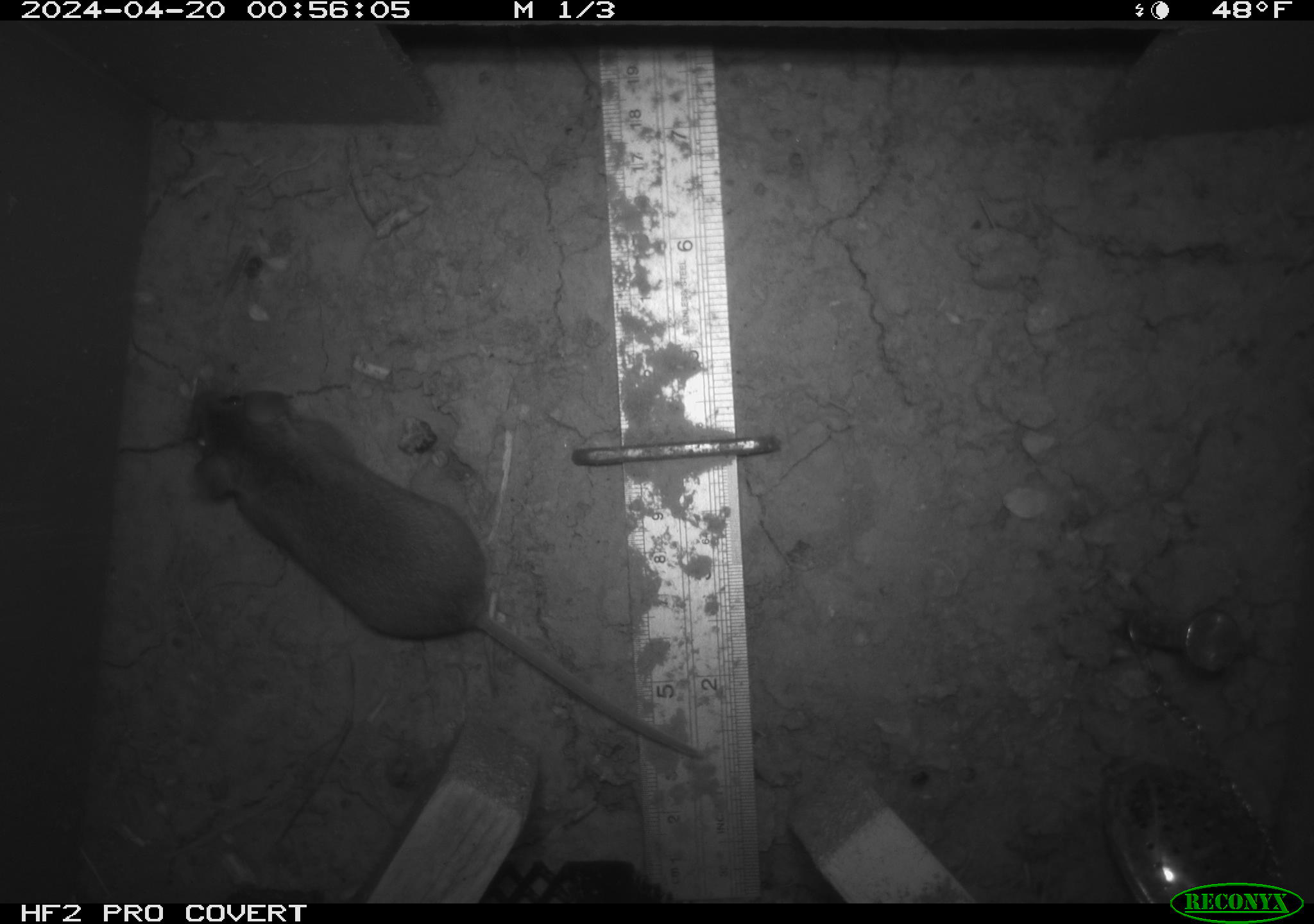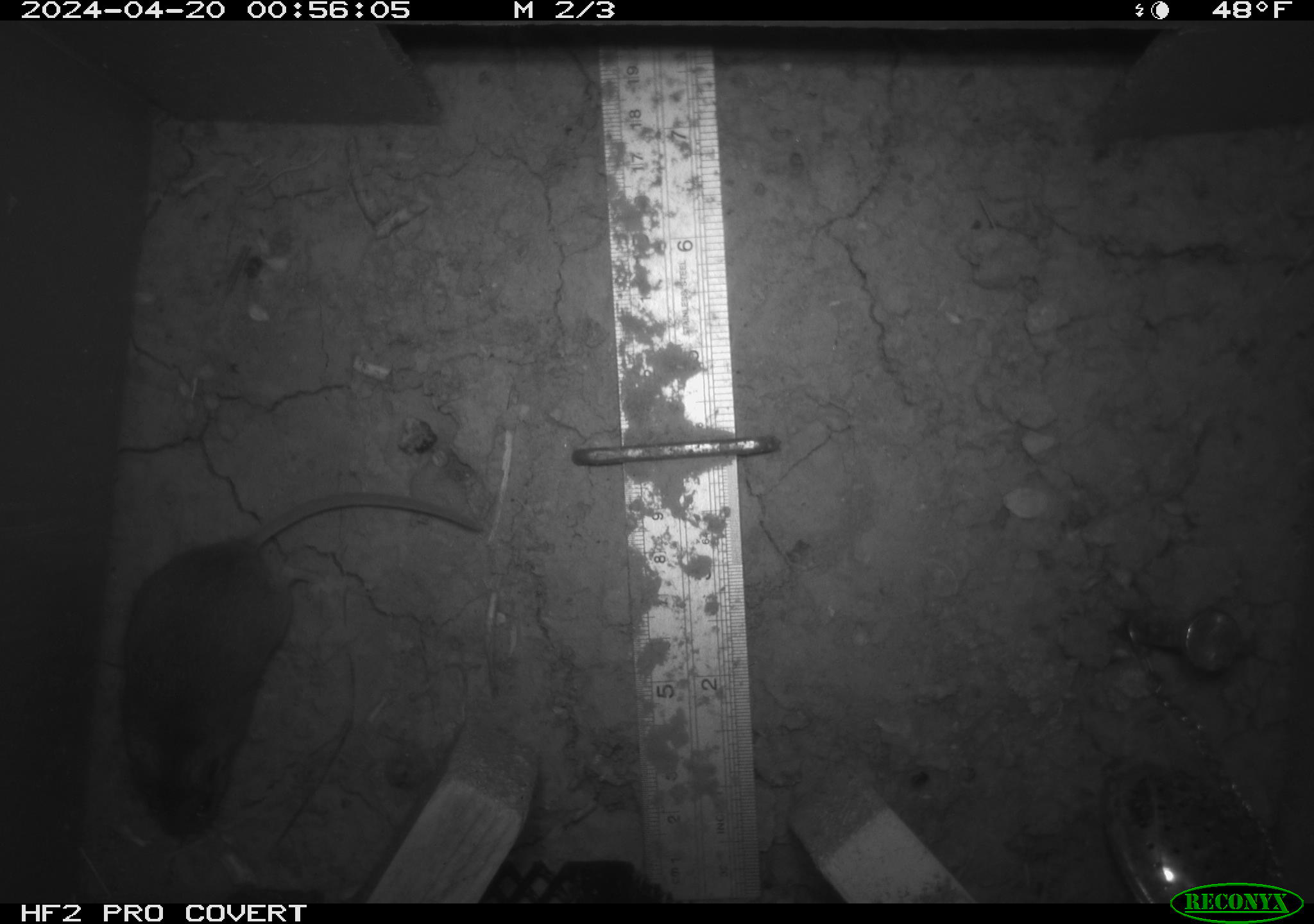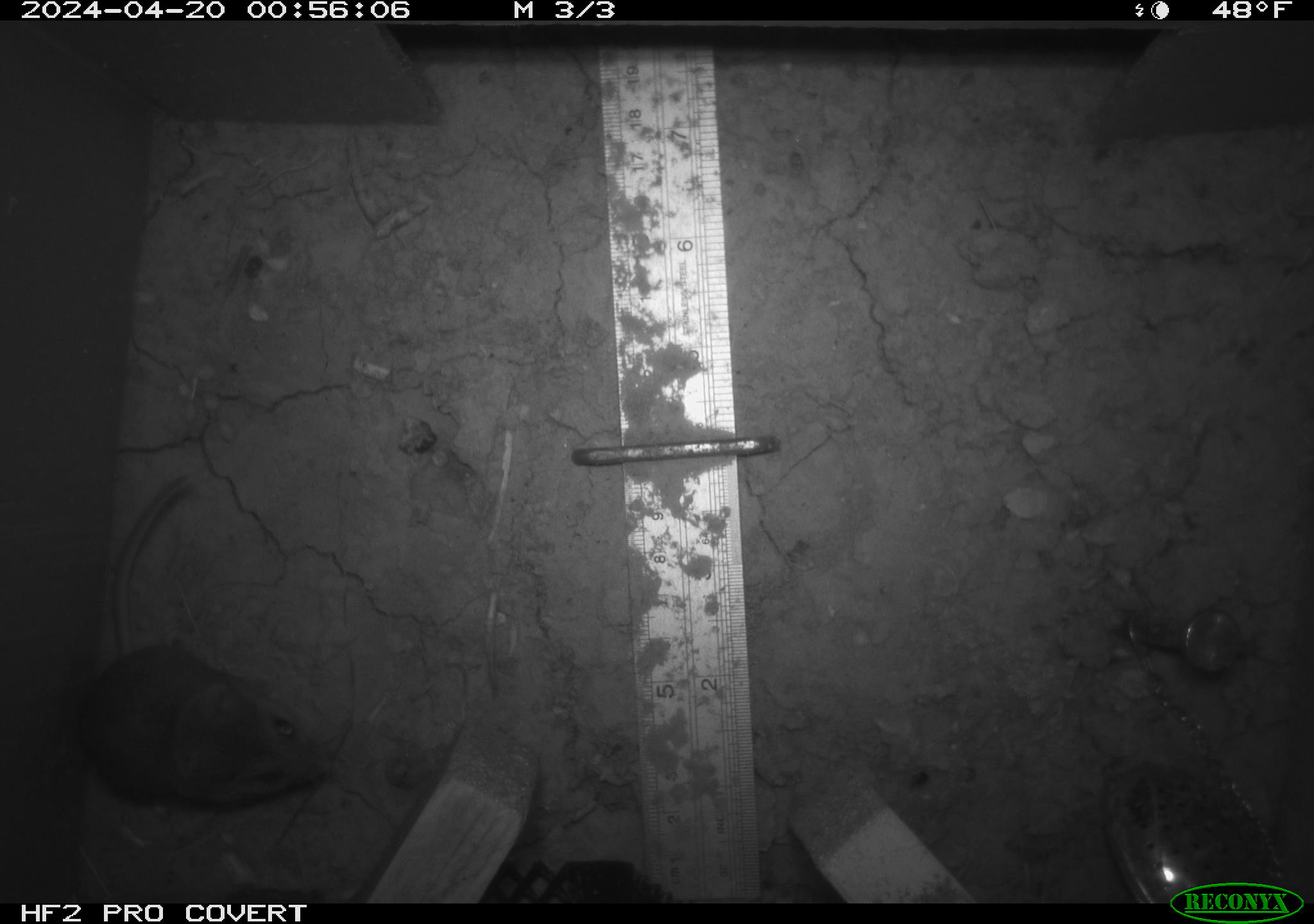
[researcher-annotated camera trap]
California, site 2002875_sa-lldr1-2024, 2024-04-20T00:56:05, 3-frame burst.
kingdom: Animalia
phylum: Chordata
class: Mammalia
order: Rodentia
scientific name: Rodentia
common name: rodent